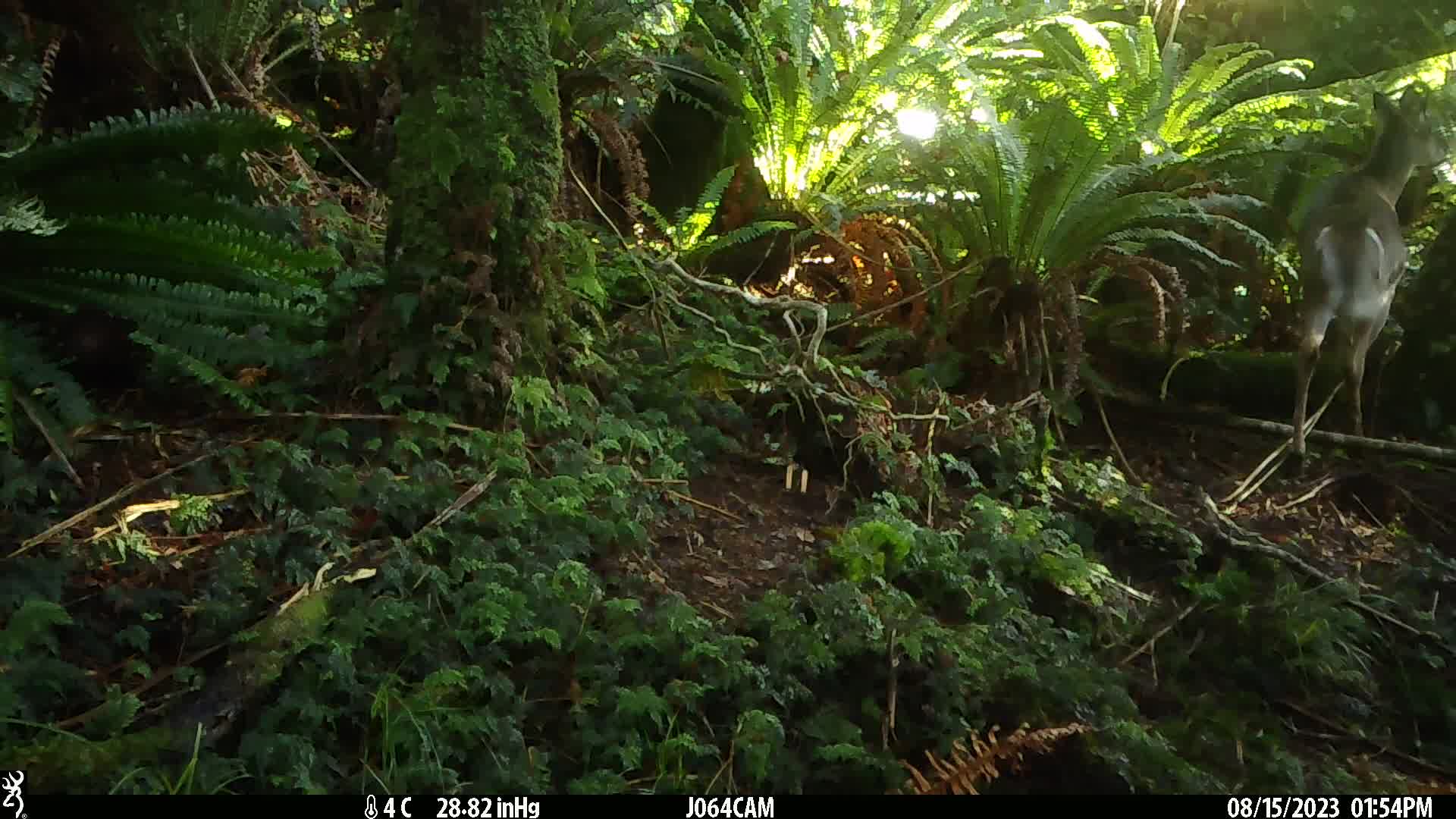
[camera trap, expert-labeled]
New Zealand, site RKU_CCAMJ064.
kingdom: Animalia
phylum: Chordata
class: Mammalia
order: Artiodactyla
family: Cervidae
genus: Odocoileus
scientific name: Odocoileus virginianus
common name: white-tailed deer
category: white tailed deer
White tailed deer (white-tailed deer) (Odocoileus virginianus).